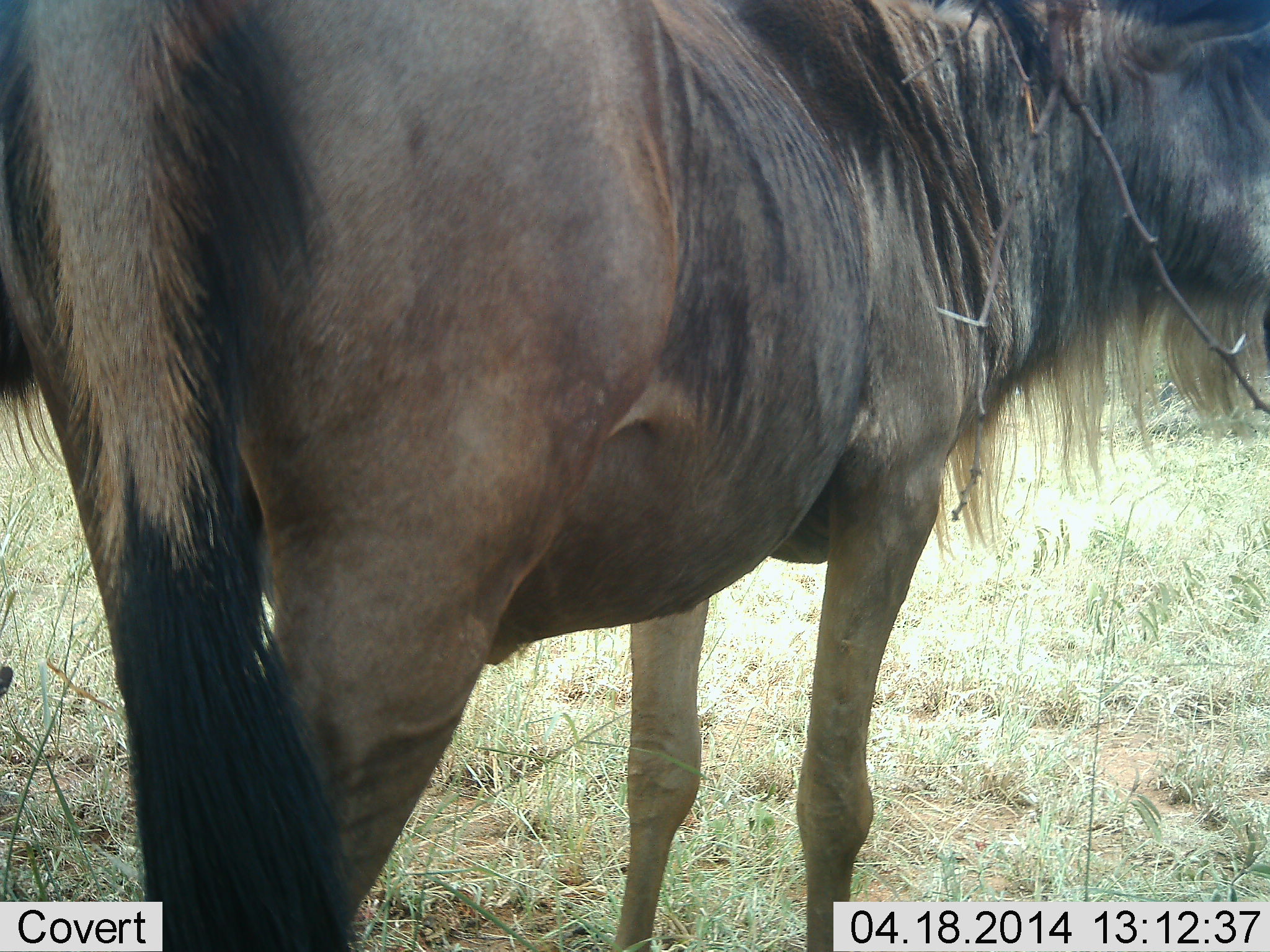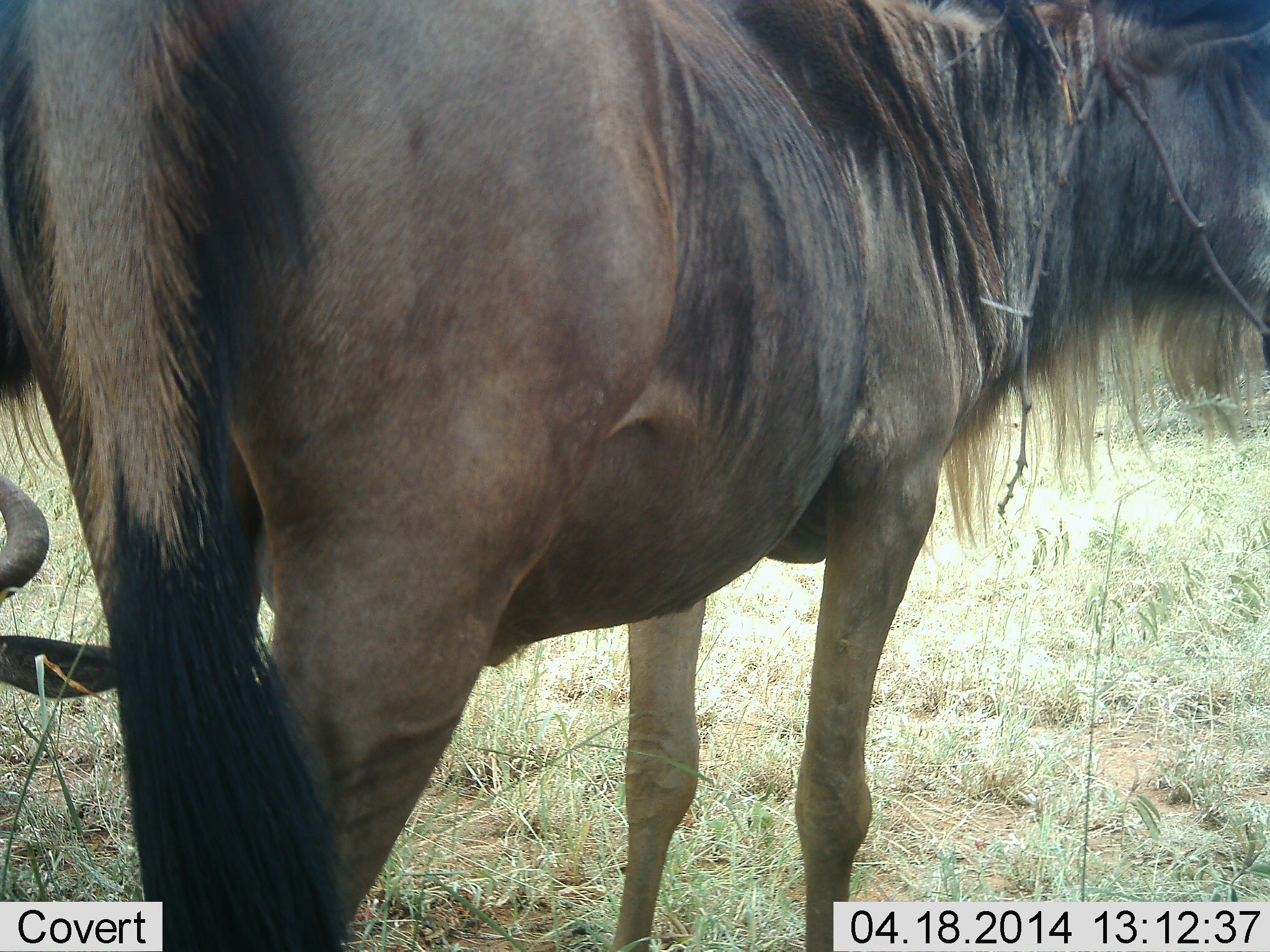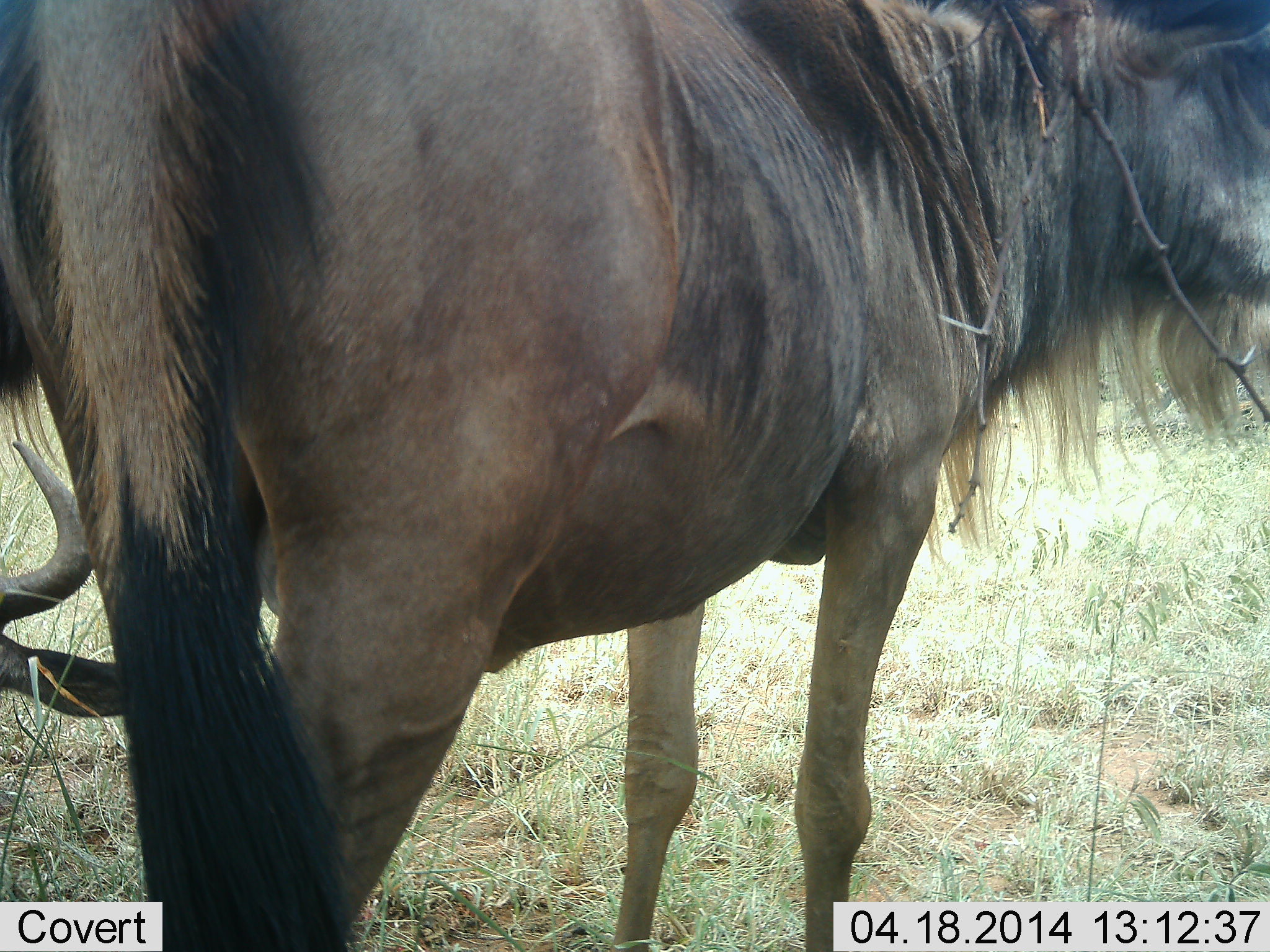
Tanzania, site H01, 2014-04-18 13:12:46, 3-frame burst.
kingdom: Animalia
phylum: Chordata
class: Mammalia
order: Artiodactyla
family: Bovidae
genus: Connochaetes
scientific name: Connochaetes taurinus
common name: blue wildebeest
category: wildebeest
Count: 2.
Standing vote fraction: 100%.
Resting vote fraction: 40%.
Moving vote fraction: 10%.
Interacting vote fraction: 0%.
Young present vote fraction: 0%.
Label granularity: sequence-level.